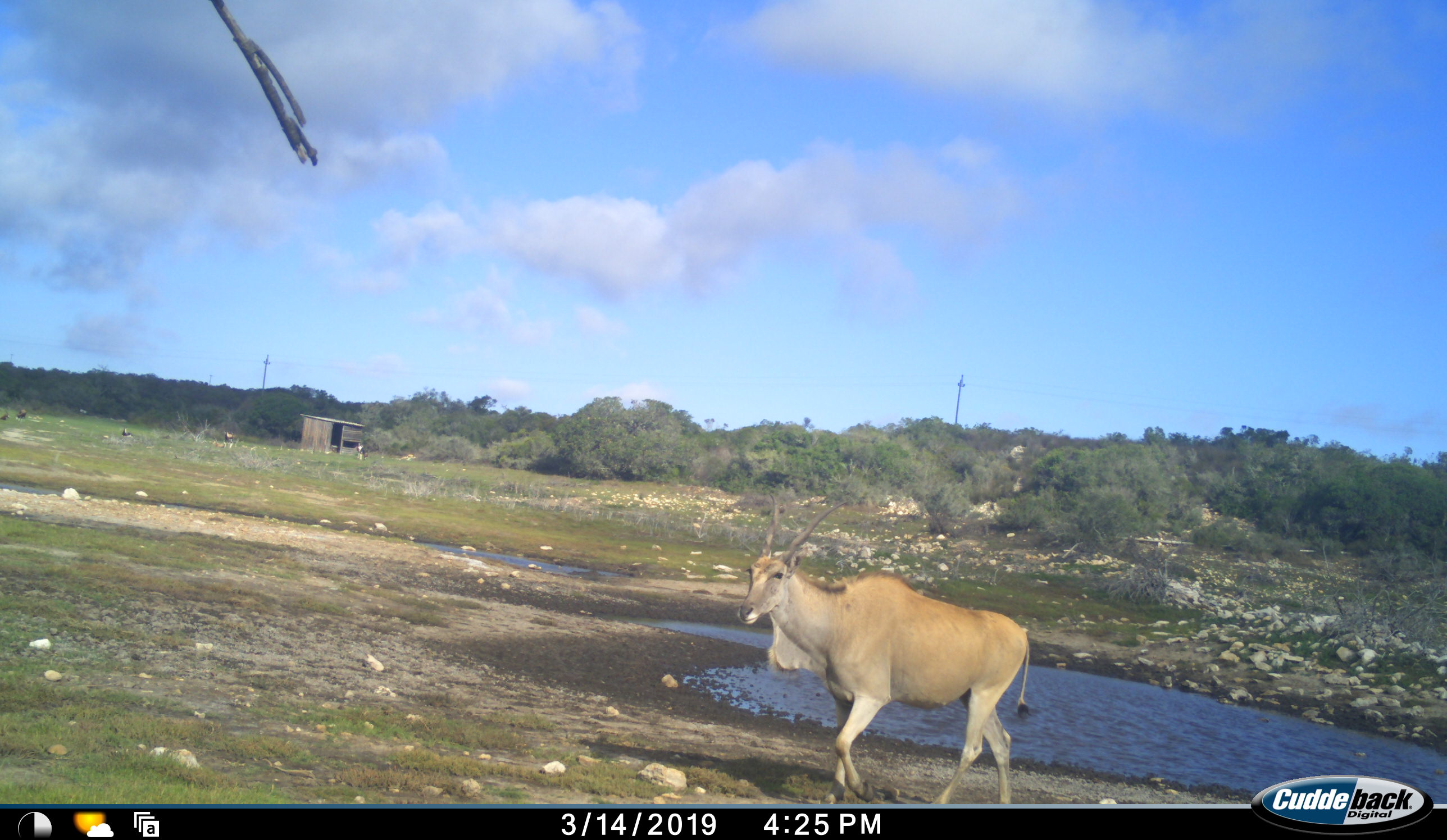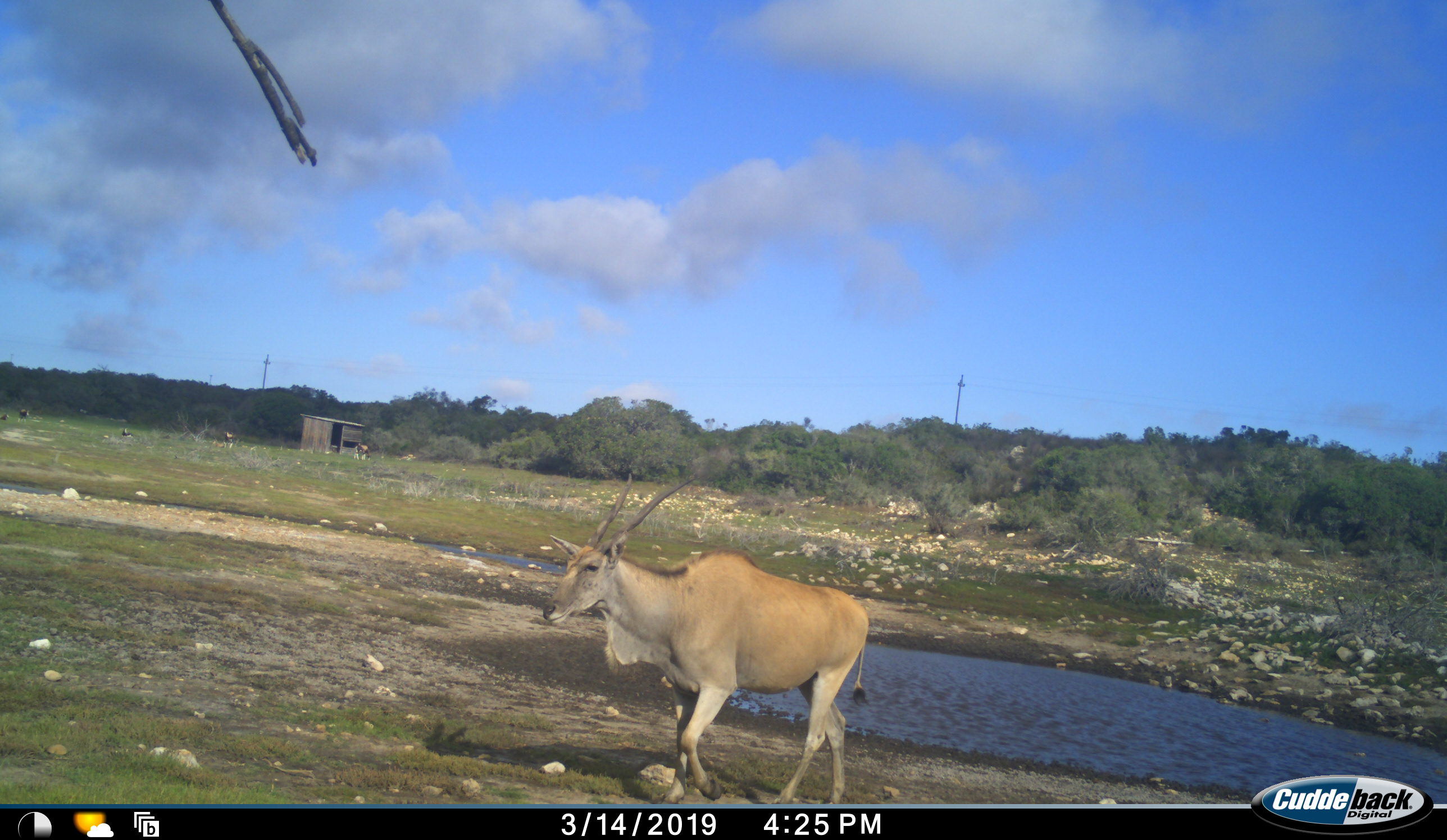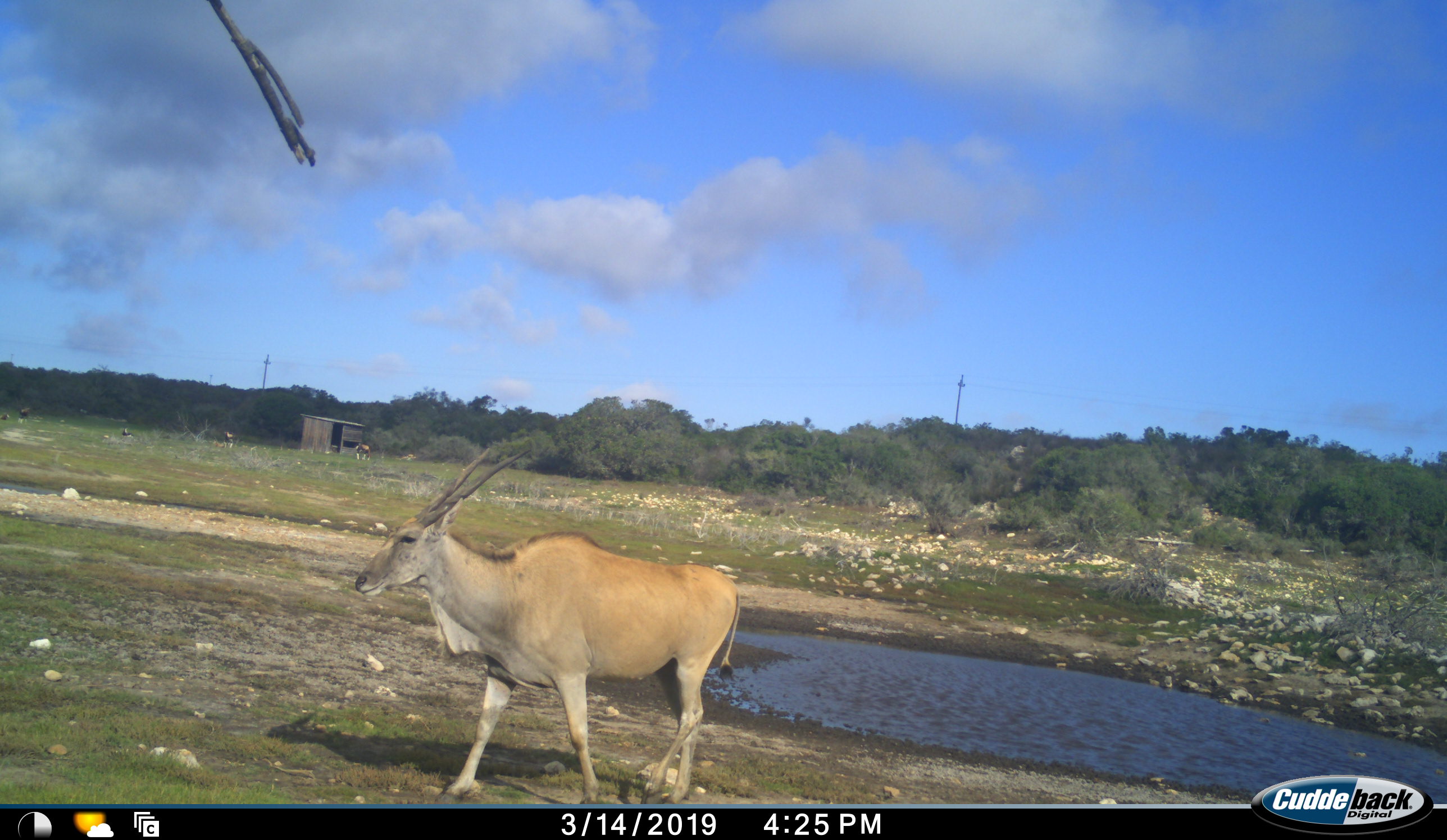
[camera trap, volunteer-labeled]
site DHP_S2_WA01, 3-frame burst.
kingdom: Animalia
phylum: Chordata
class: Mammalia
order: Artiodactyla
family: Bovidae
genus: Tragelaphus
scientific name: Tragelaphus oryx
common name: eland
Eland (Tragelaphus oryx), count 1. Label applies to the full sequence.